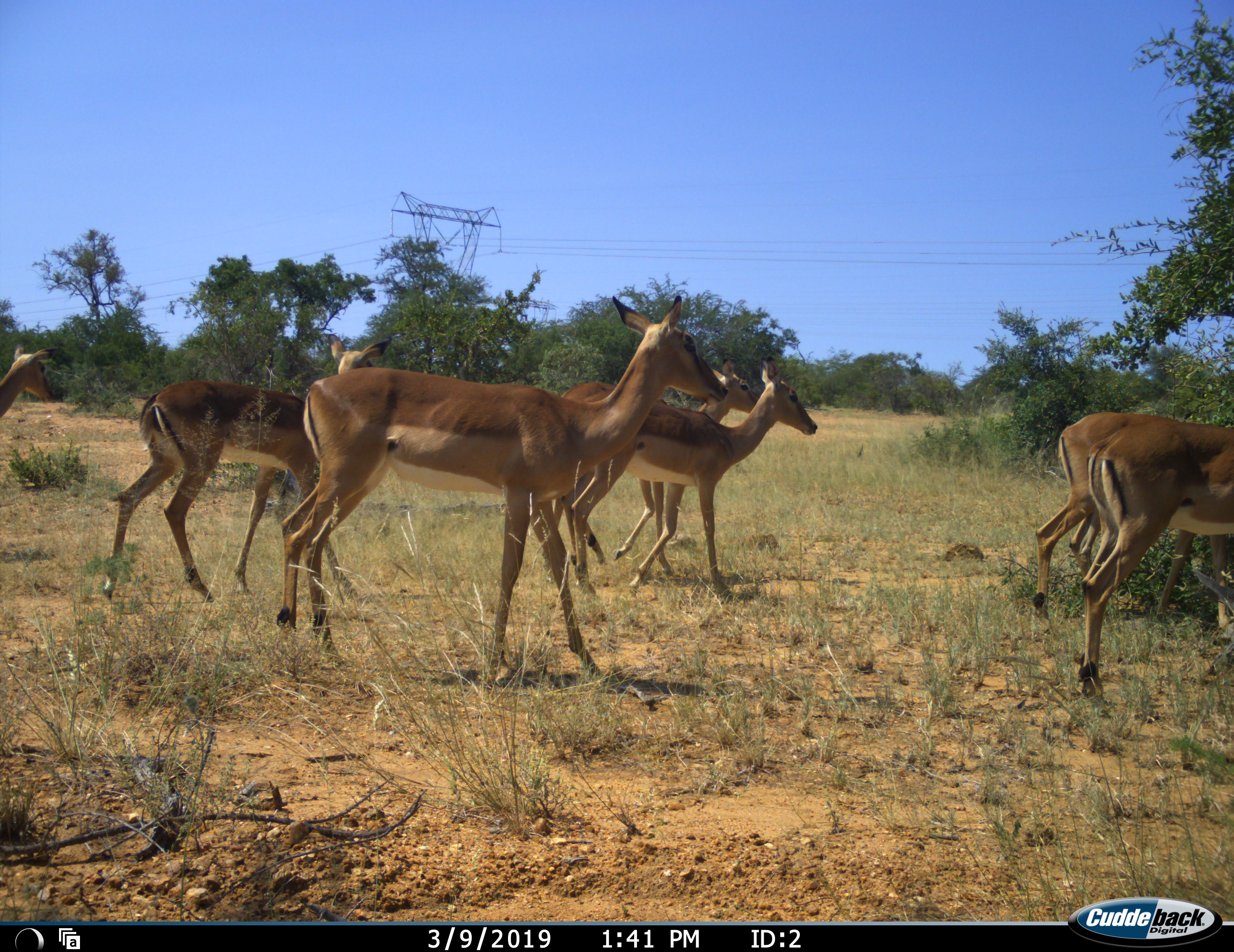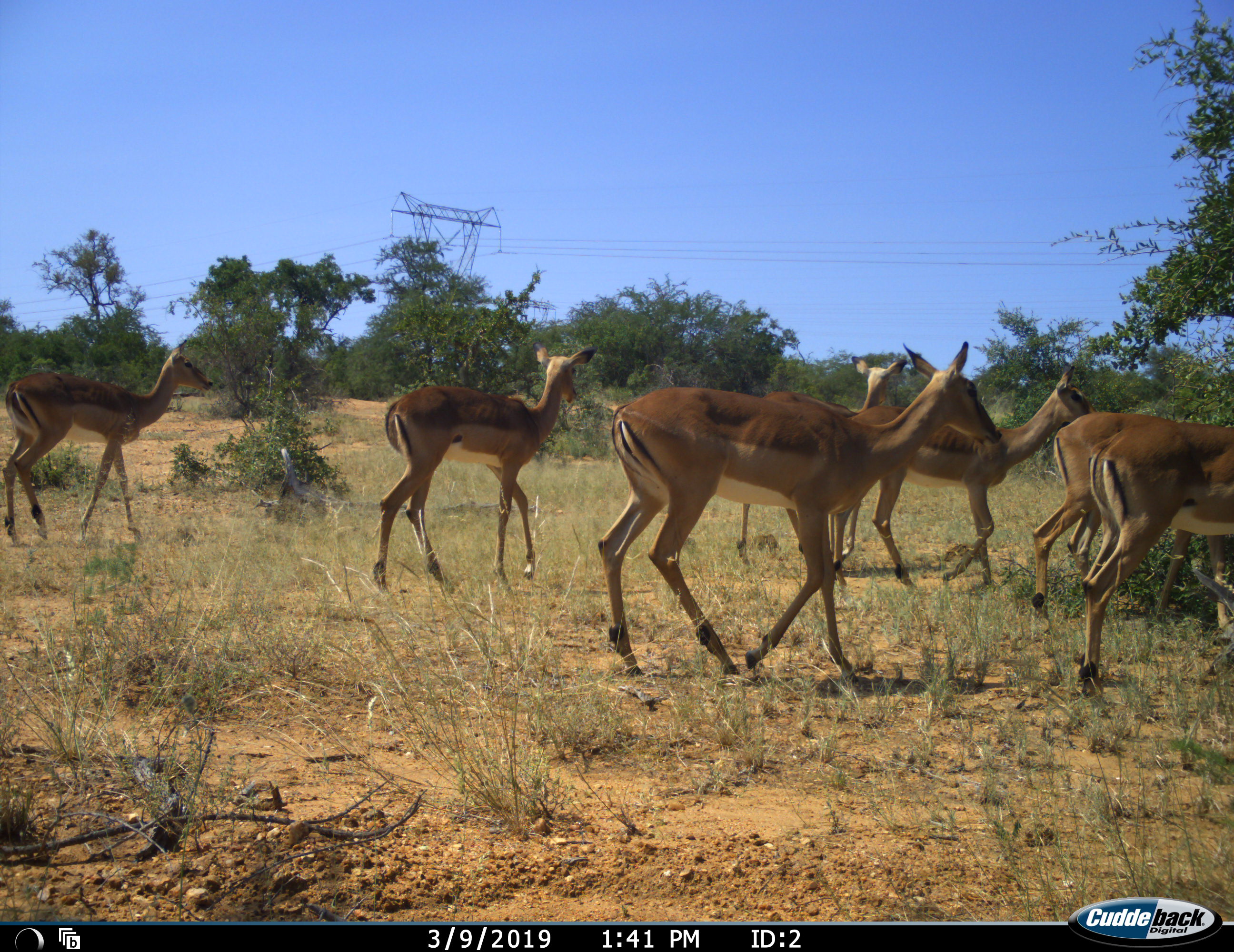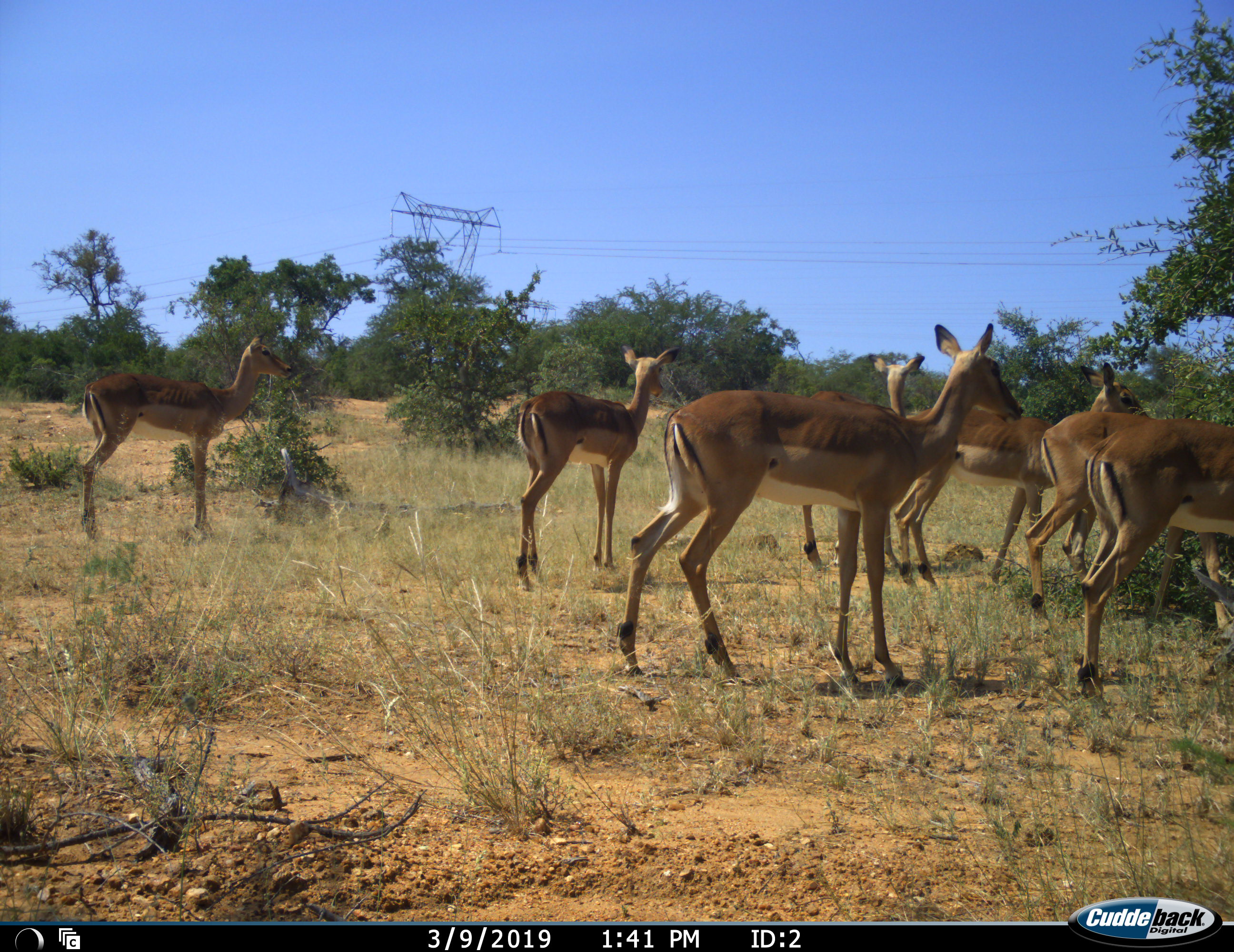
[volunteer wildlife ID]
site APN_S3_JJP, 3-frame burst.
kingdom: Animalia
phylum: Chordata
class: Mammalia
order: Artiodactyla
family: Bovidae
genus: Aepyceros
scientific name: Aepyceros melampus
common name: impala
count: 7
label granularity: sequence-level